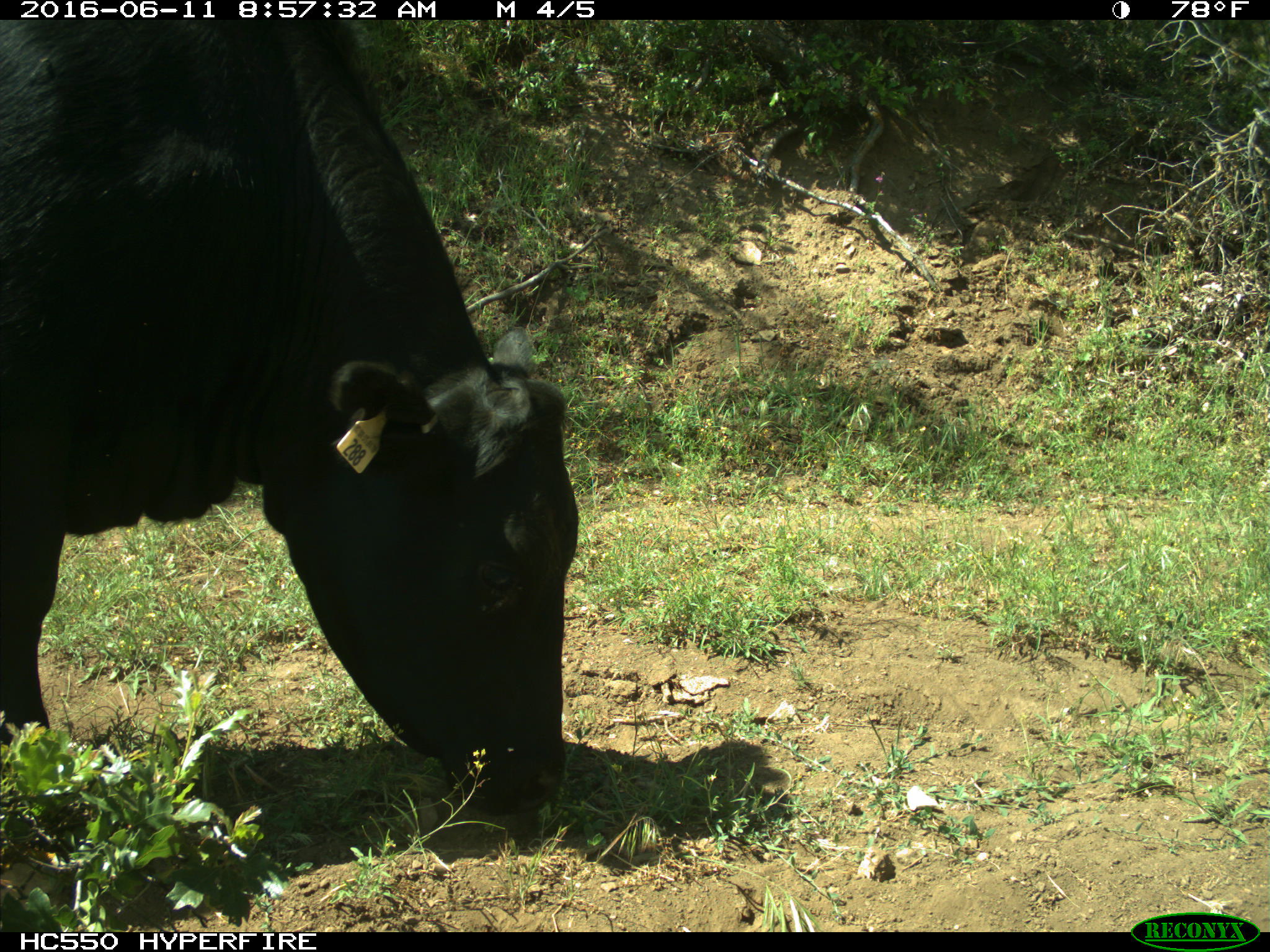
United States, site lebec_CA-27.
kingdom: Animalia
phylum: Chordata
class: Mammalia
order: Artiodactyla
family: Bovidae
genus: Bos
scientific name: Bos taurus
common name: domestic cow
Bos taurus (domestic cow).